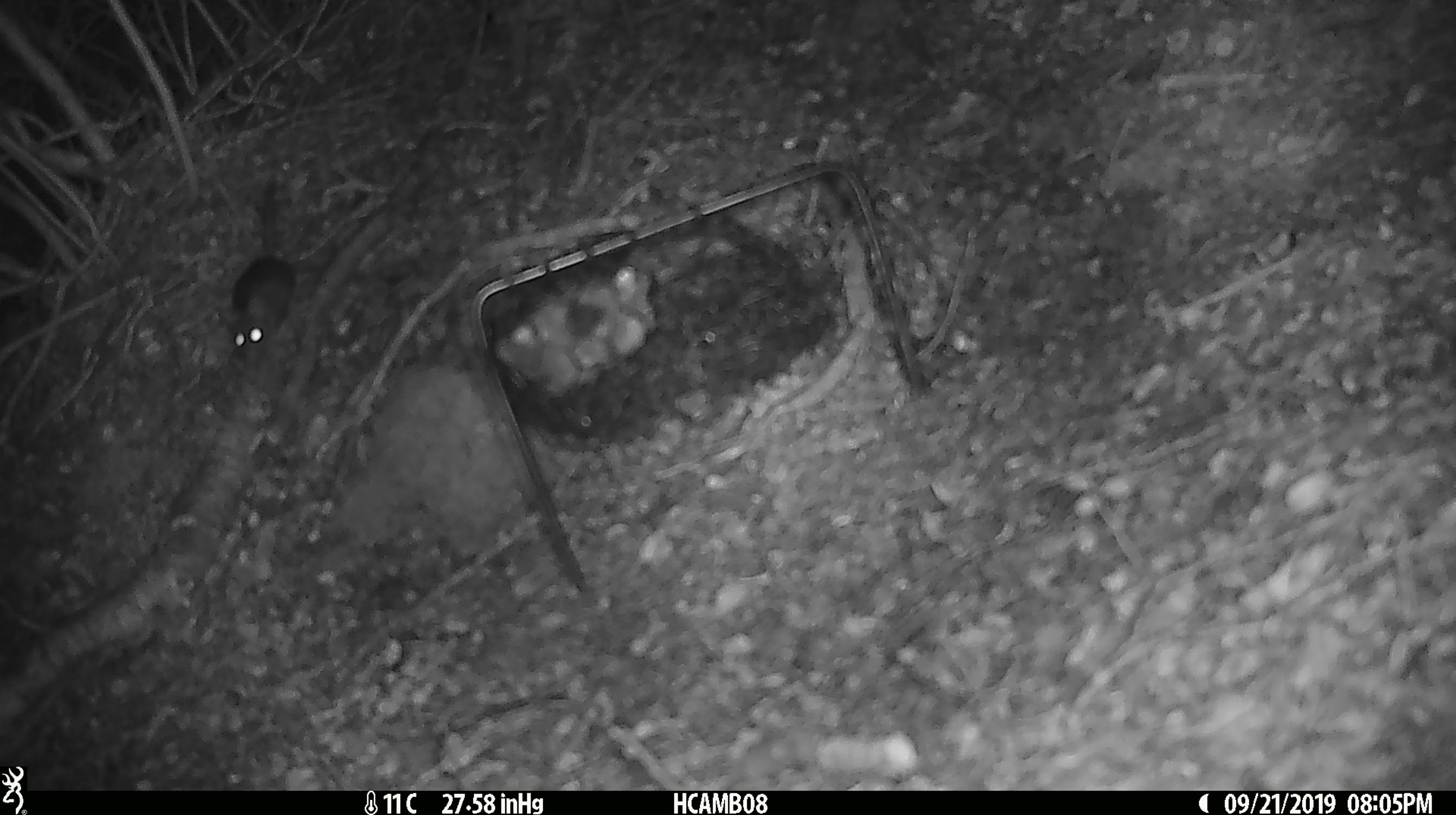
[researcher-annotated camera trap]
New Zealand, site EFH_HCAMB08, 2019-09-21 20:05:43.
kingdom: Animalia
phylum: Chordata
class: Mammalia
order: Rodentia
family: Muridae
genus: Mus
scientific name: Mus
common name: mouse